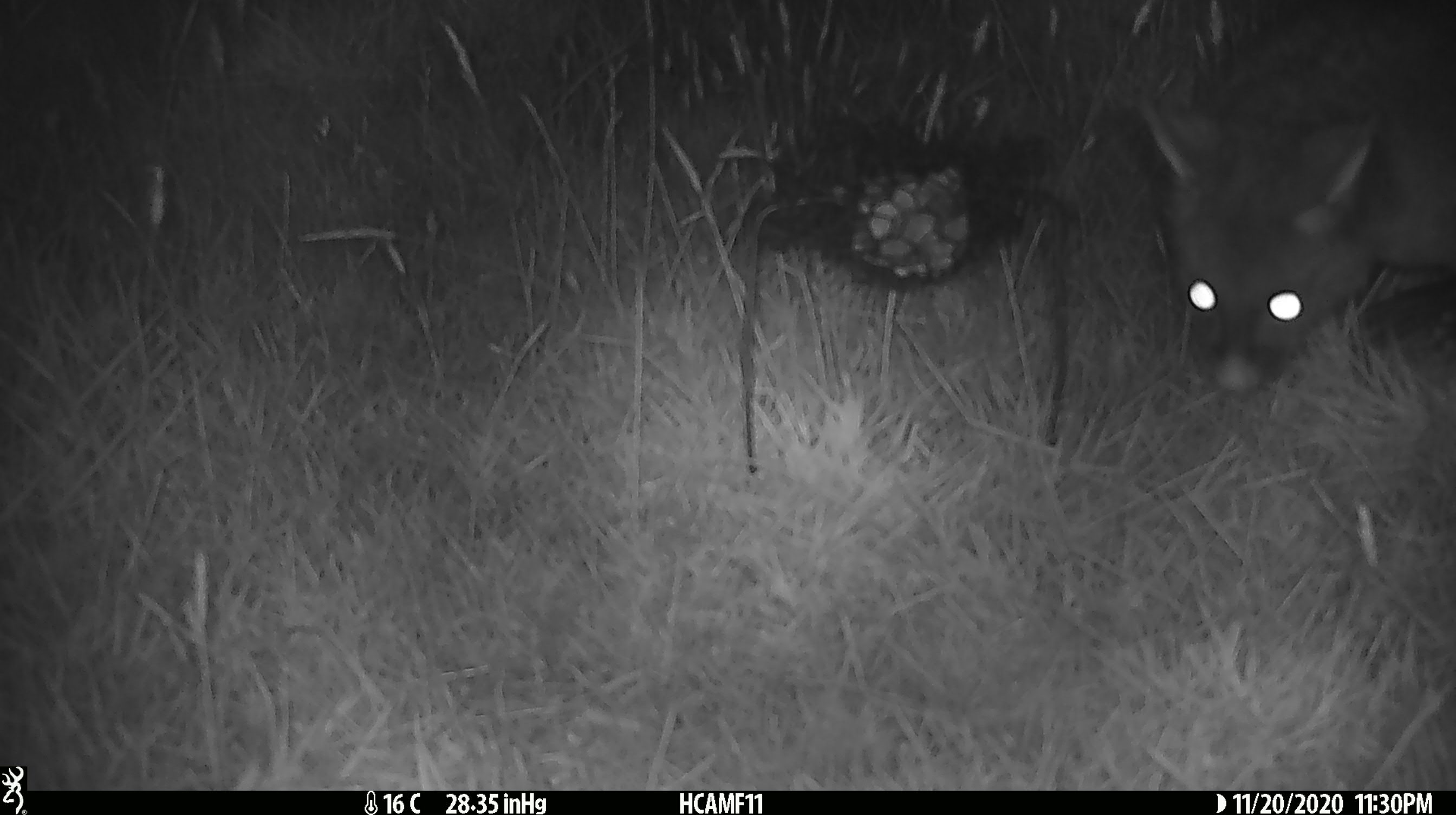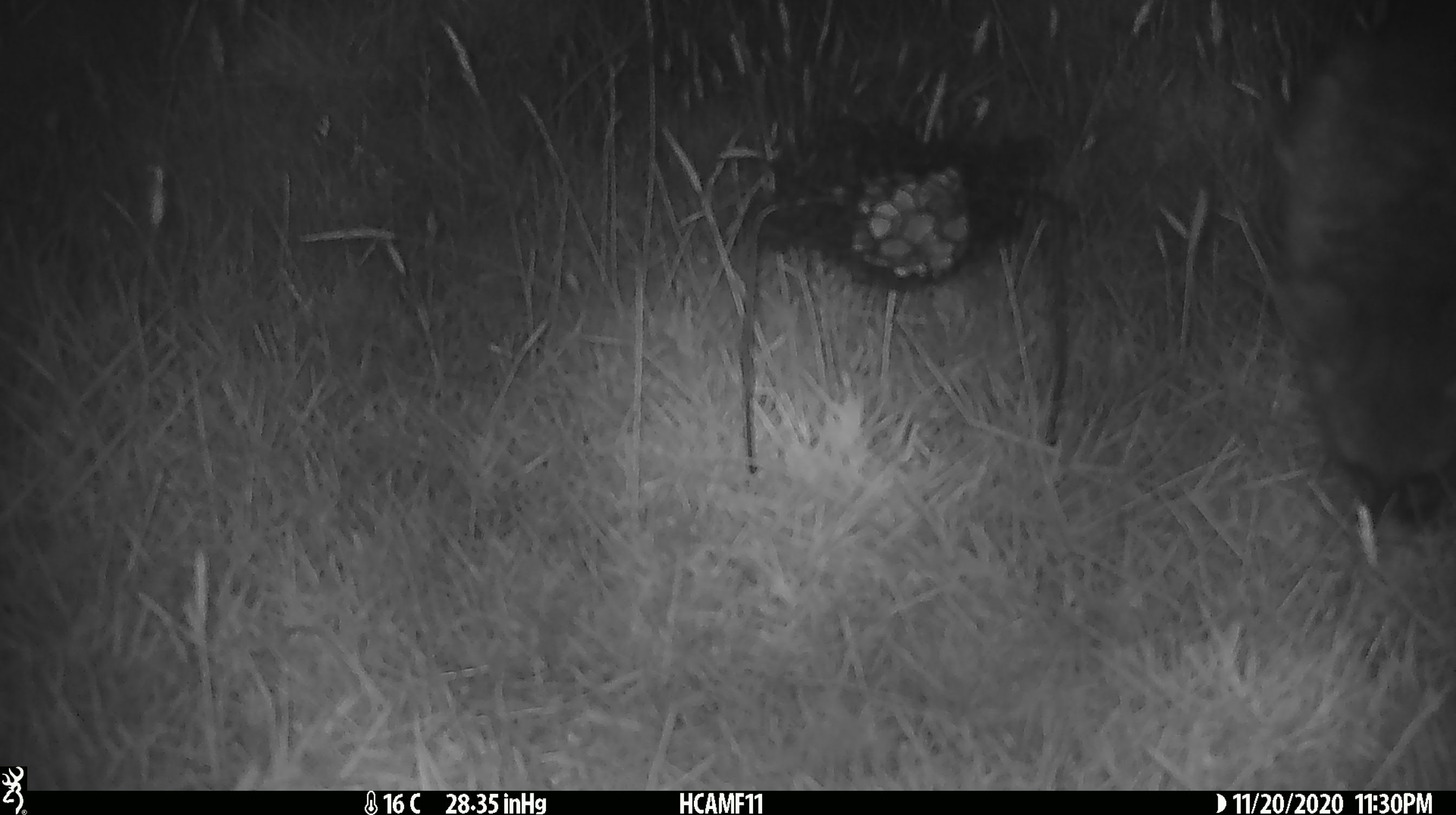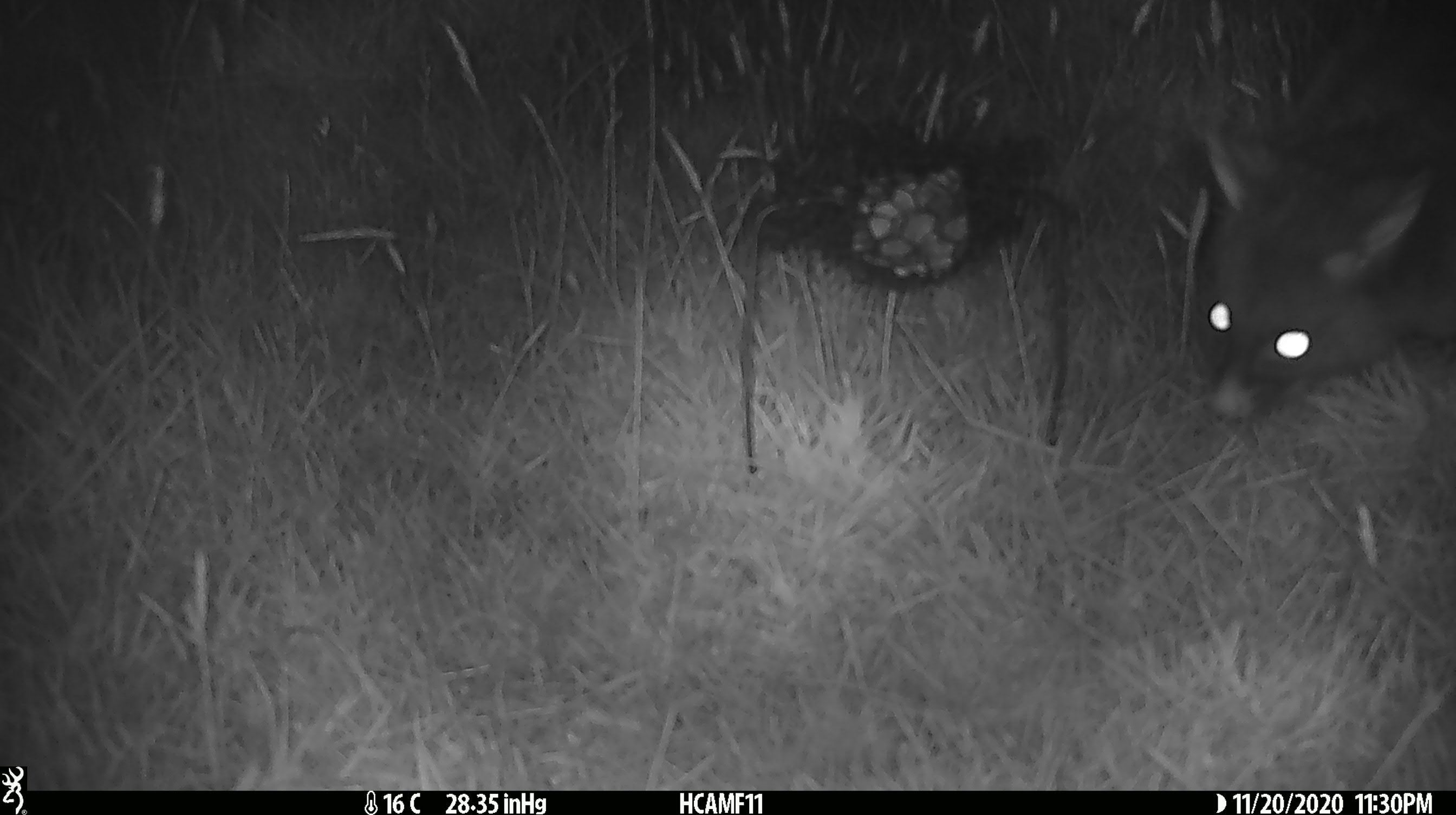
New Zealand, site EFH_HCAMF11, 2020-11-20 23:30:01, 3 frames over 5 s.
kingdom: Animalia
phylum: Chordata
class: Mammalia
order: Diprotodontia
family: Phalangeridae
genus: Trichosurus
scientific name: Trichosurus vulpecula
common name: common brushtail possum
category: possum